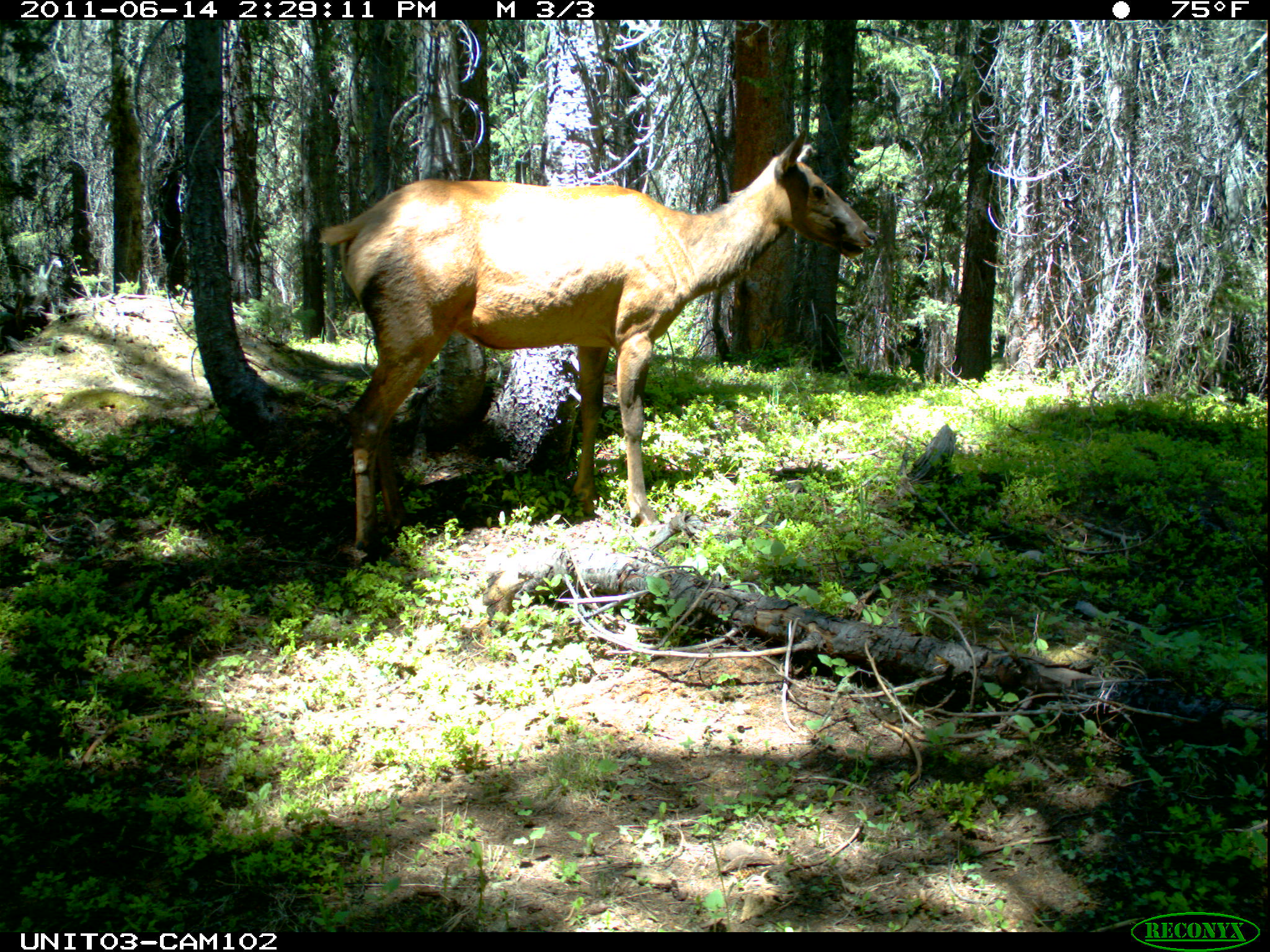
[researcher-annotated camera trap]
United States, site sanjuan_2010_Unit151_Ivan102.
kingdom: Animalia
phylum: Chordata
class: Mammalia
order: Artiodactyla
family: Cervidae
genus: Cervus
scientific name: Cervus elaphus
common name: red deer